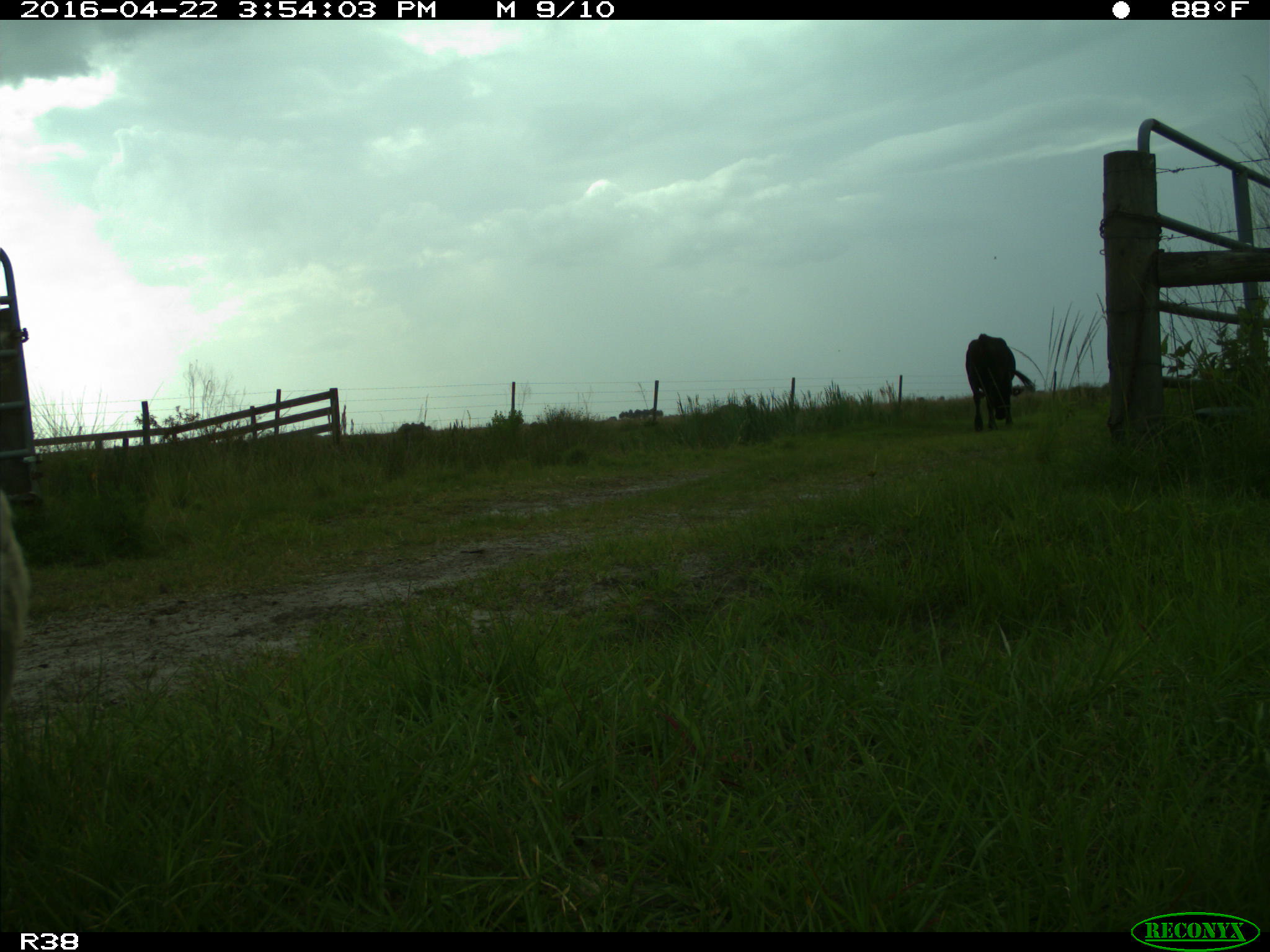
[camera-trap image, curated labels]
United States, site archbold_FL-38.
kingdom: Animalia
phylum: Chordata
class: Mammalia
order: Artiodactyla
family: Bovidae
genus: Bos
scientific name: Bos taurus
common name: domestic cow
Bos taurus (domestic cow).